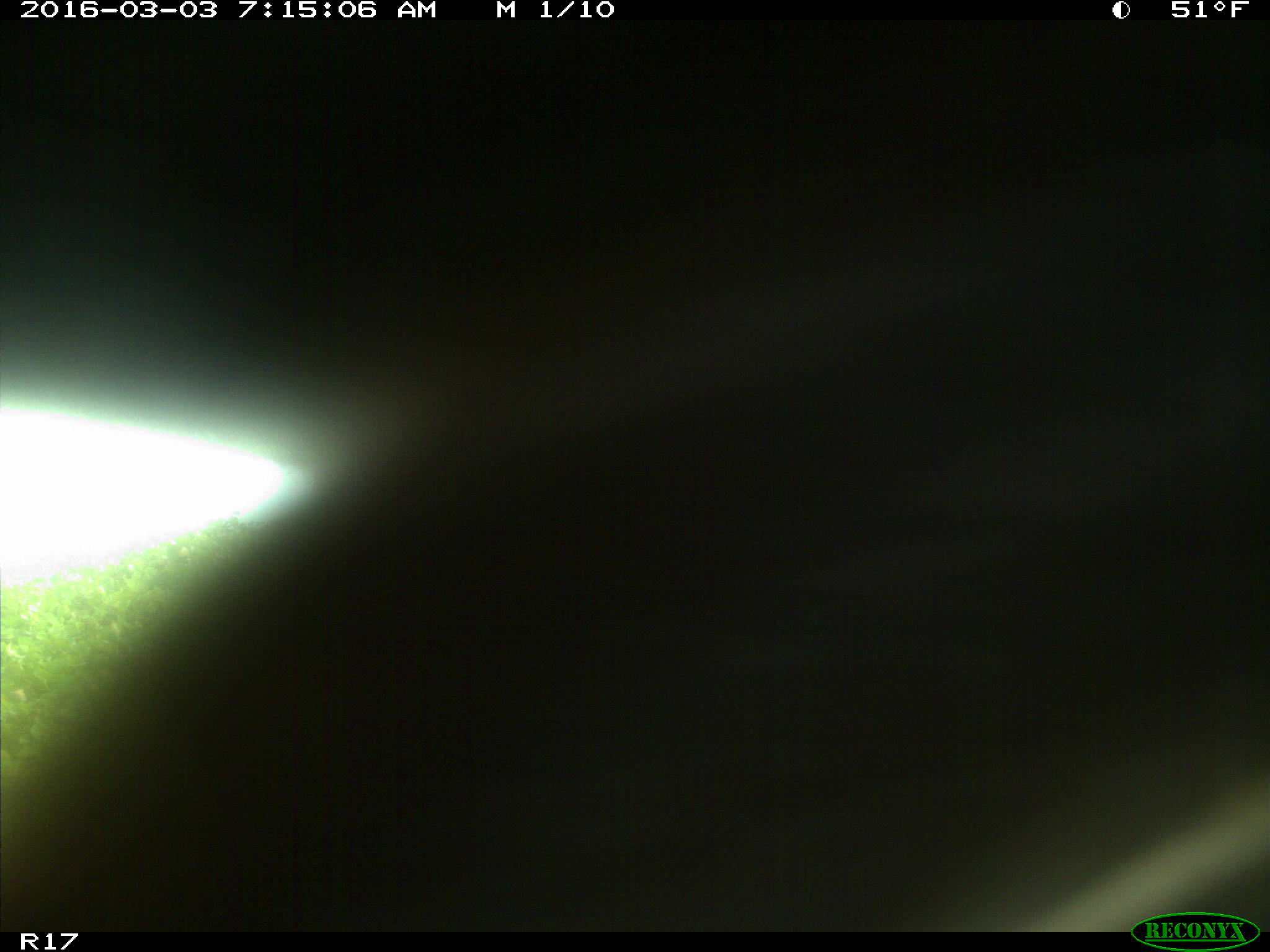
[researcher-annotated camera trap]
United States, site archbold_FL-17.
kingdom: Animalia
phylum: Chordata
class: Mammalia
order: Artiodactyla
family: Bovidae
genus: Bos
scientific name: Bos taurus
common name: domestic cow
Bos taurus (domestic cow).